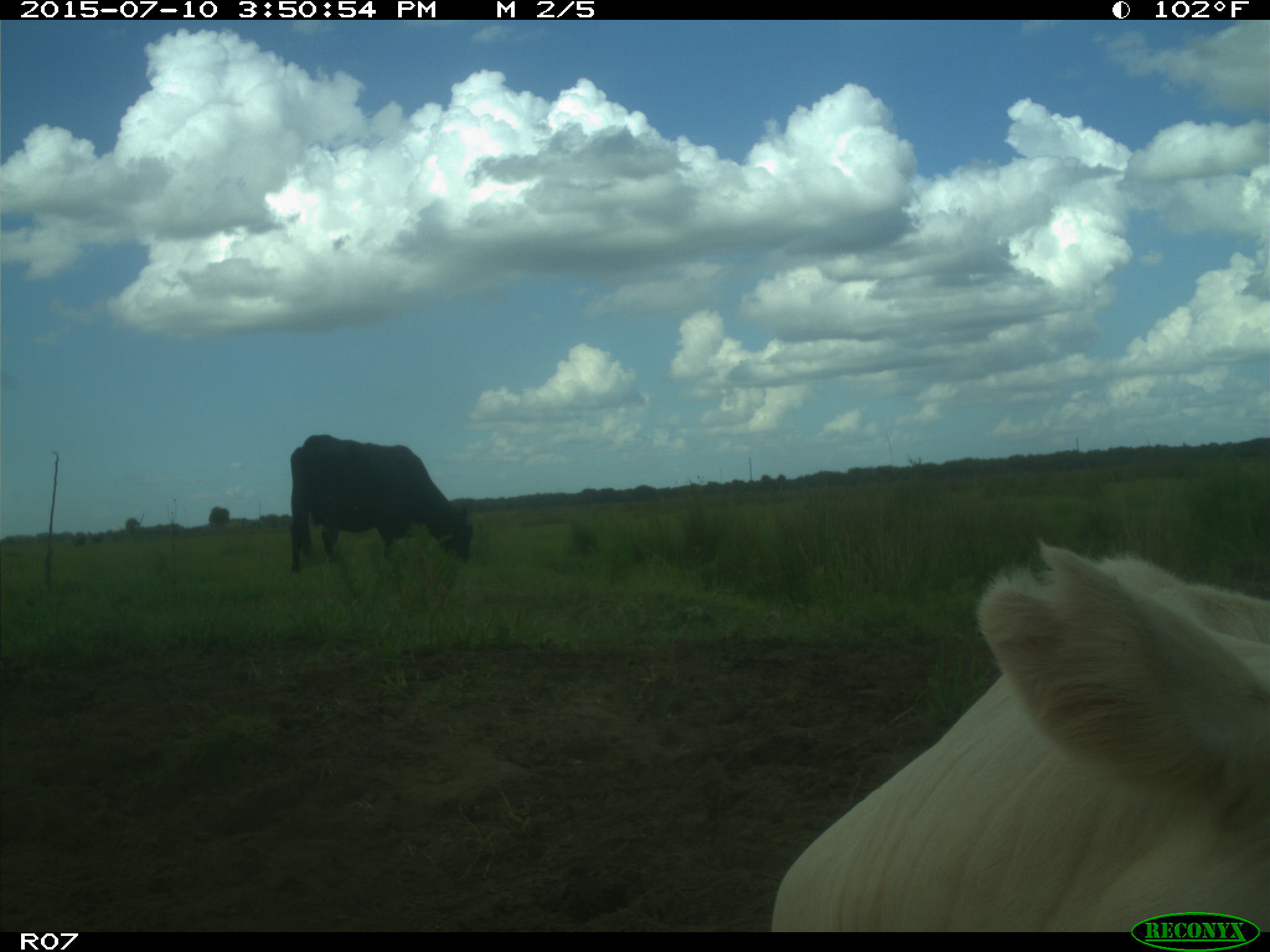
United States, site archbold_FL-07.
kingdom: Animalia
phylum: Chordata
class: Mammalia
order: Artiodactyla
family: Bovidae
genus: Bos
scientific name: Bos taurus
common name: domestic cow